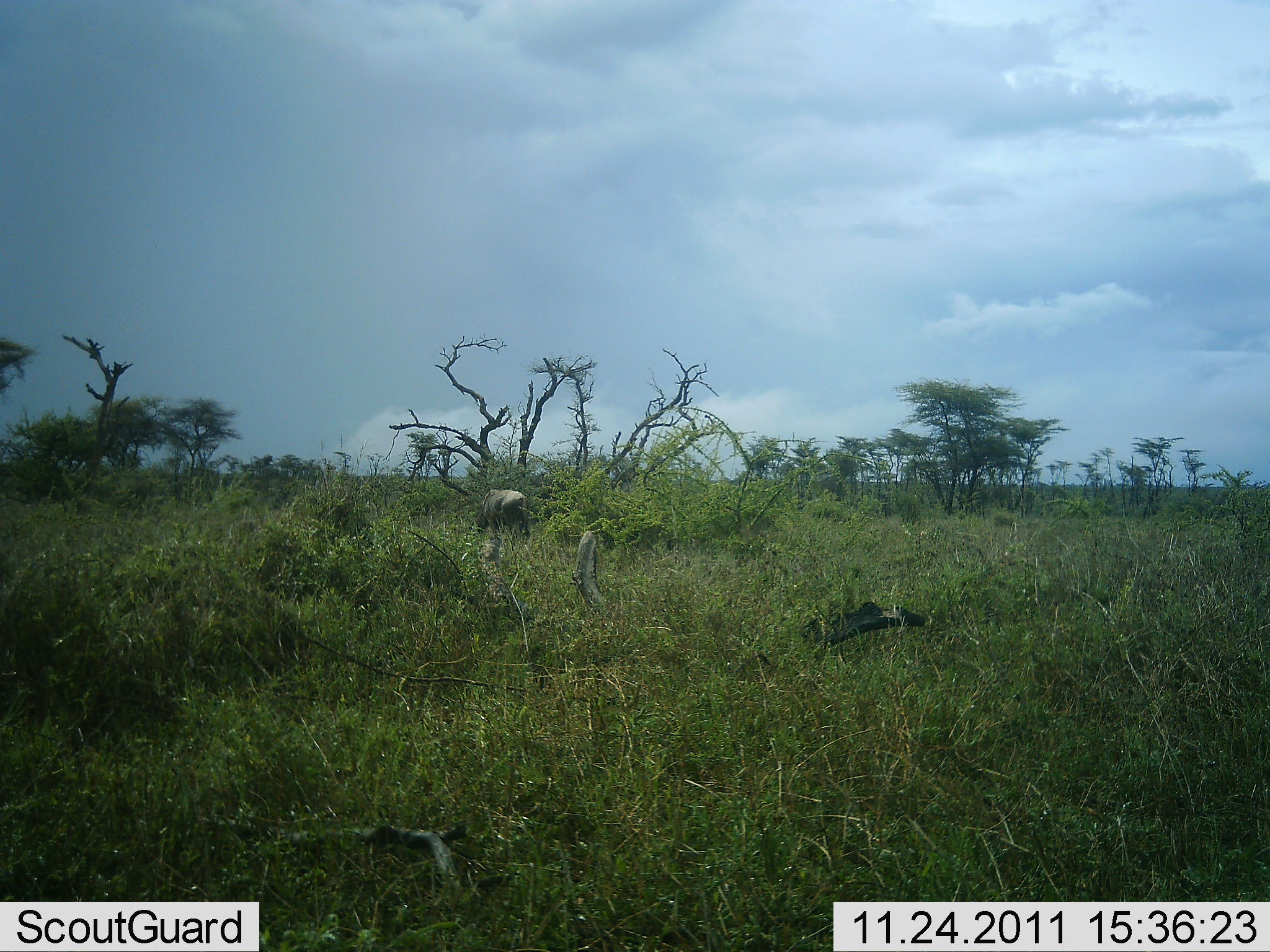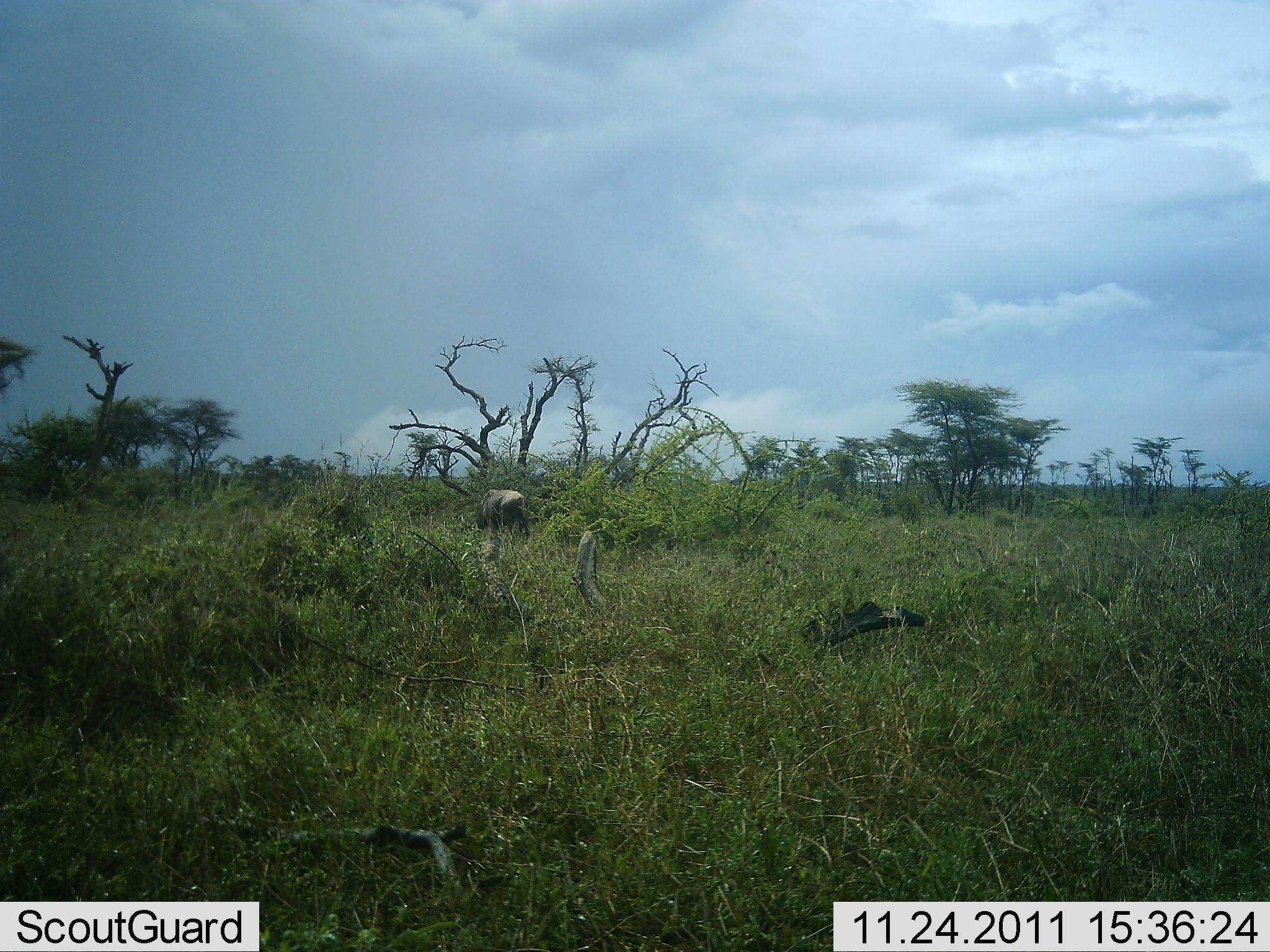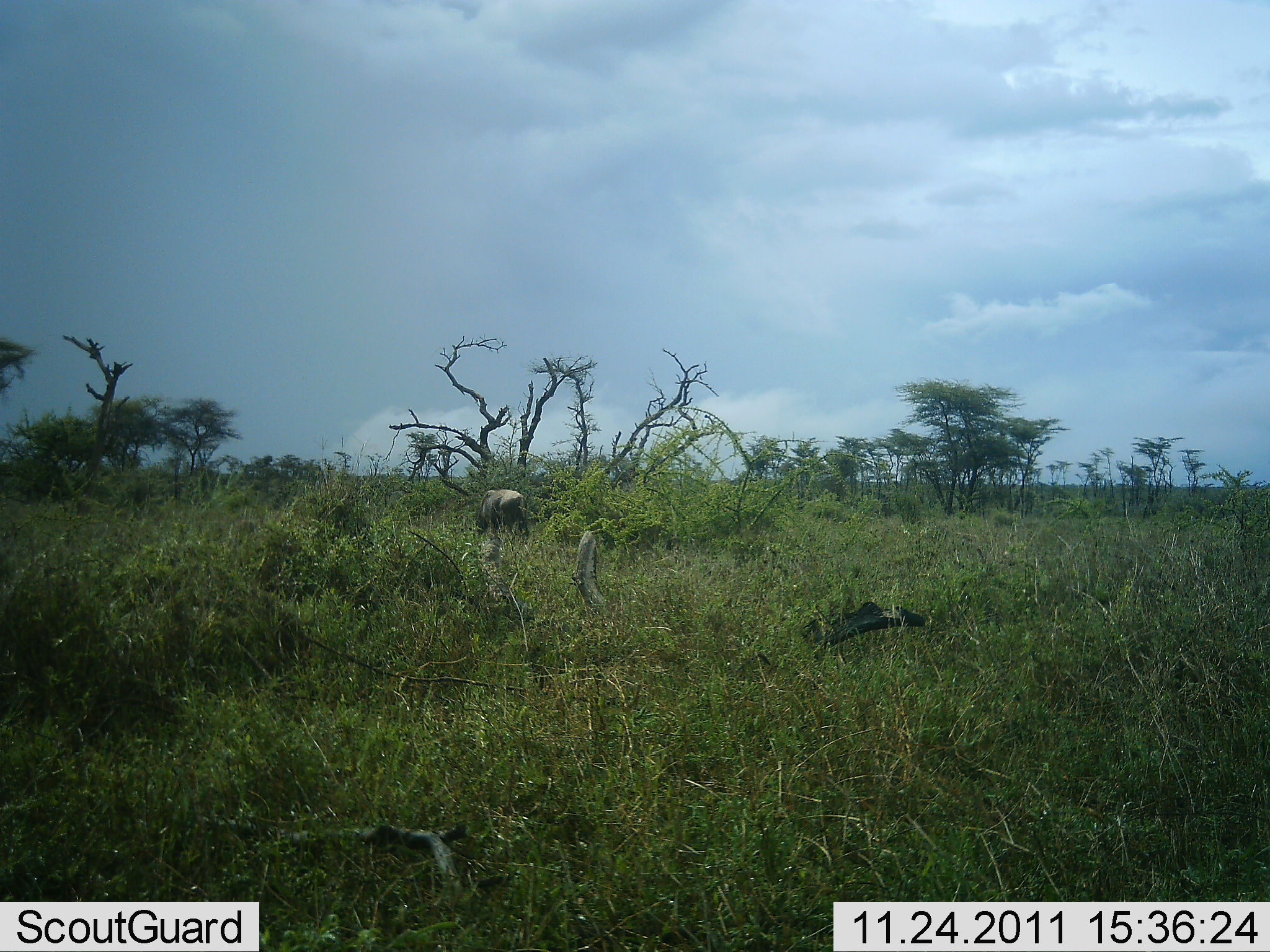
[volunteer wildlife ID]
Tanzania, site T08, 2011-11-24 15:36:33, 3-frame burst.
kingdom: Animalia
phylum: Chordata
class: Mammalia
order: Artiodactyla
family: Bovidae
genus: Connochaetes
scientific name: Connochaetes taurinus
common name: blue wildebeest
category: wildebeest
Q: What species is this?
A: Wildebeest (blue wildebeest) (Connochaetes taurinus).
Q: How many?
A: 1.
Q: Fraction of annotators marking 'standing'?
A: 50%.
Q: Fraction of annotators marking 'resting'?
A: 0%.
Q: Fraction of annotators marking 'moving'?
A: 0%.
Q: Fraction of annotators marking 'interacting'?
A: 0%.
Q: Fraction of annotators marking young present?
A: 0%.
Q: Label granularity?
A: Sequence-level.